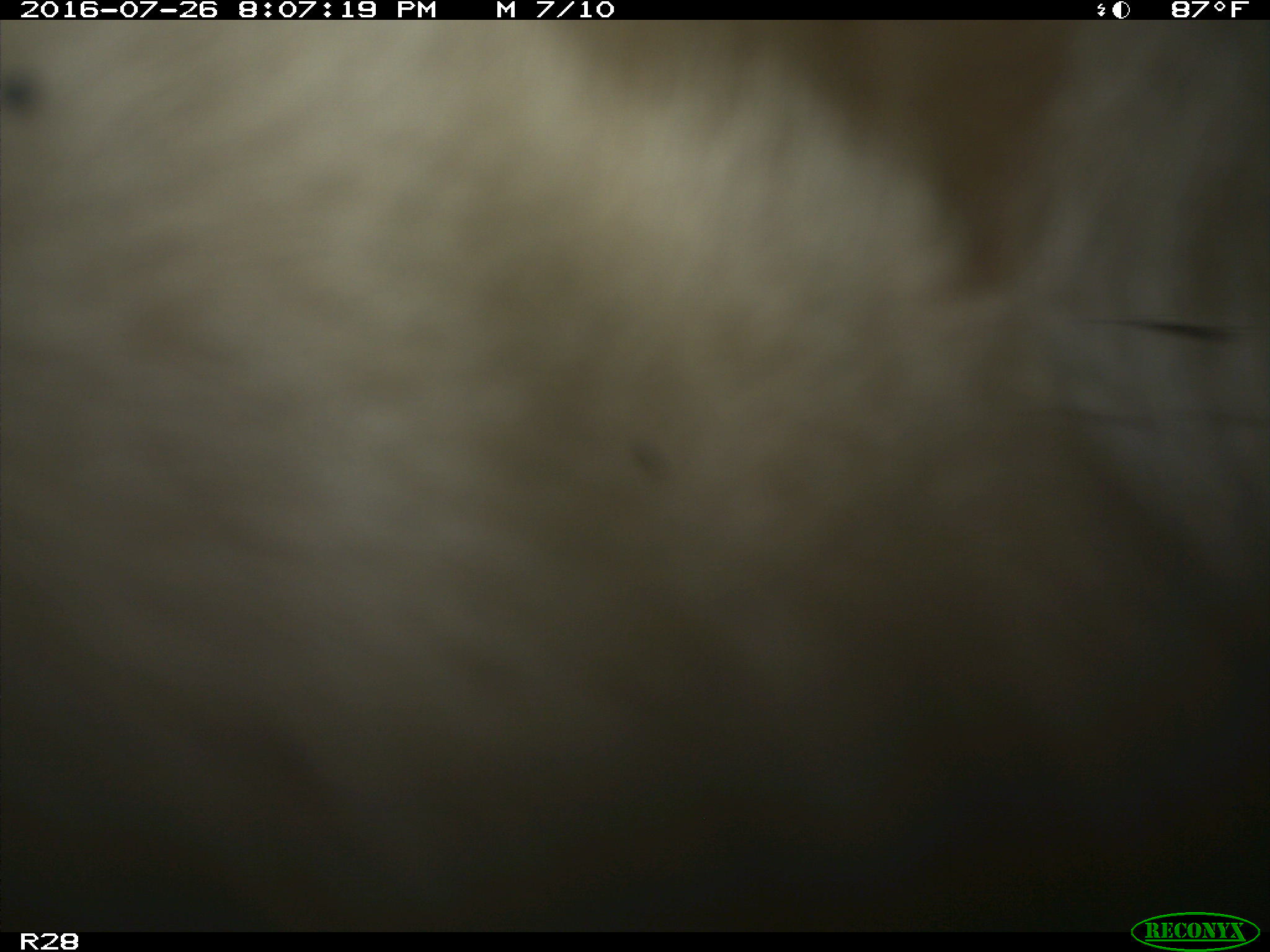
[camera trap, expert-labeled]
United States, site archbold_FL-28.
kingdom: Animalia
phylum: Chordata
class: Mammalia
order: Artiodactyla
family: Bovidae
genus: Bos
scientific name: Bos taurus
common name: domestic cow